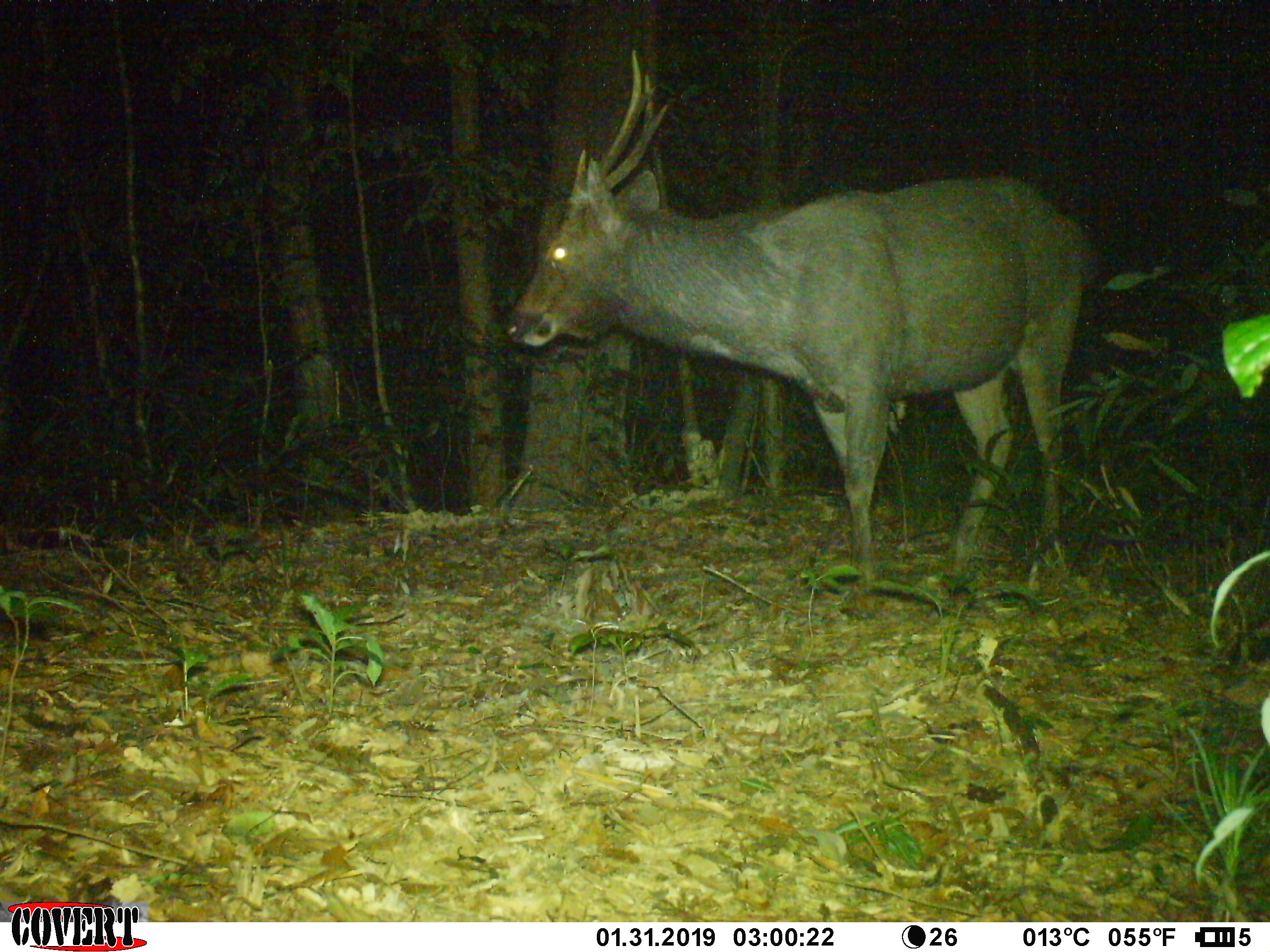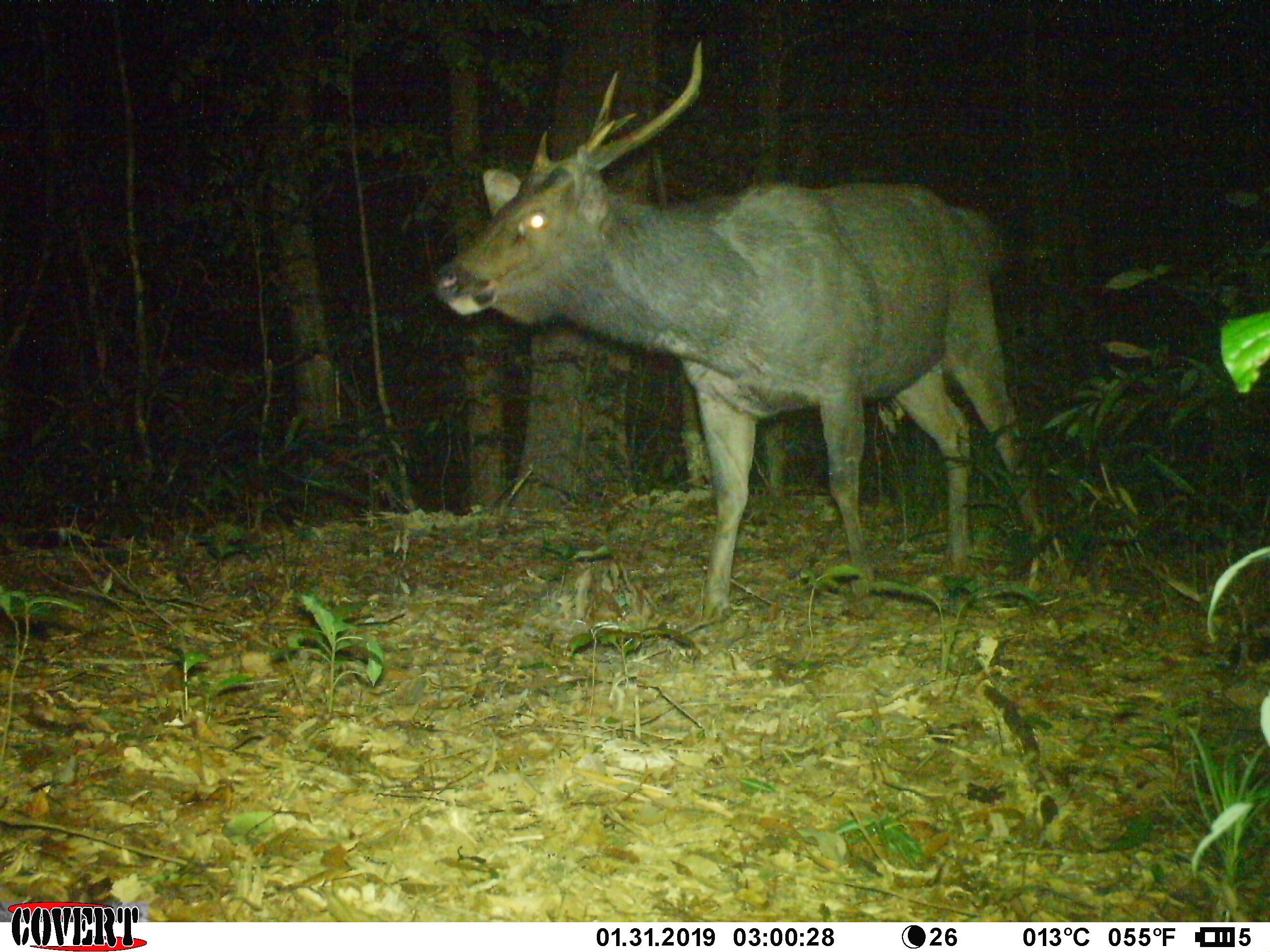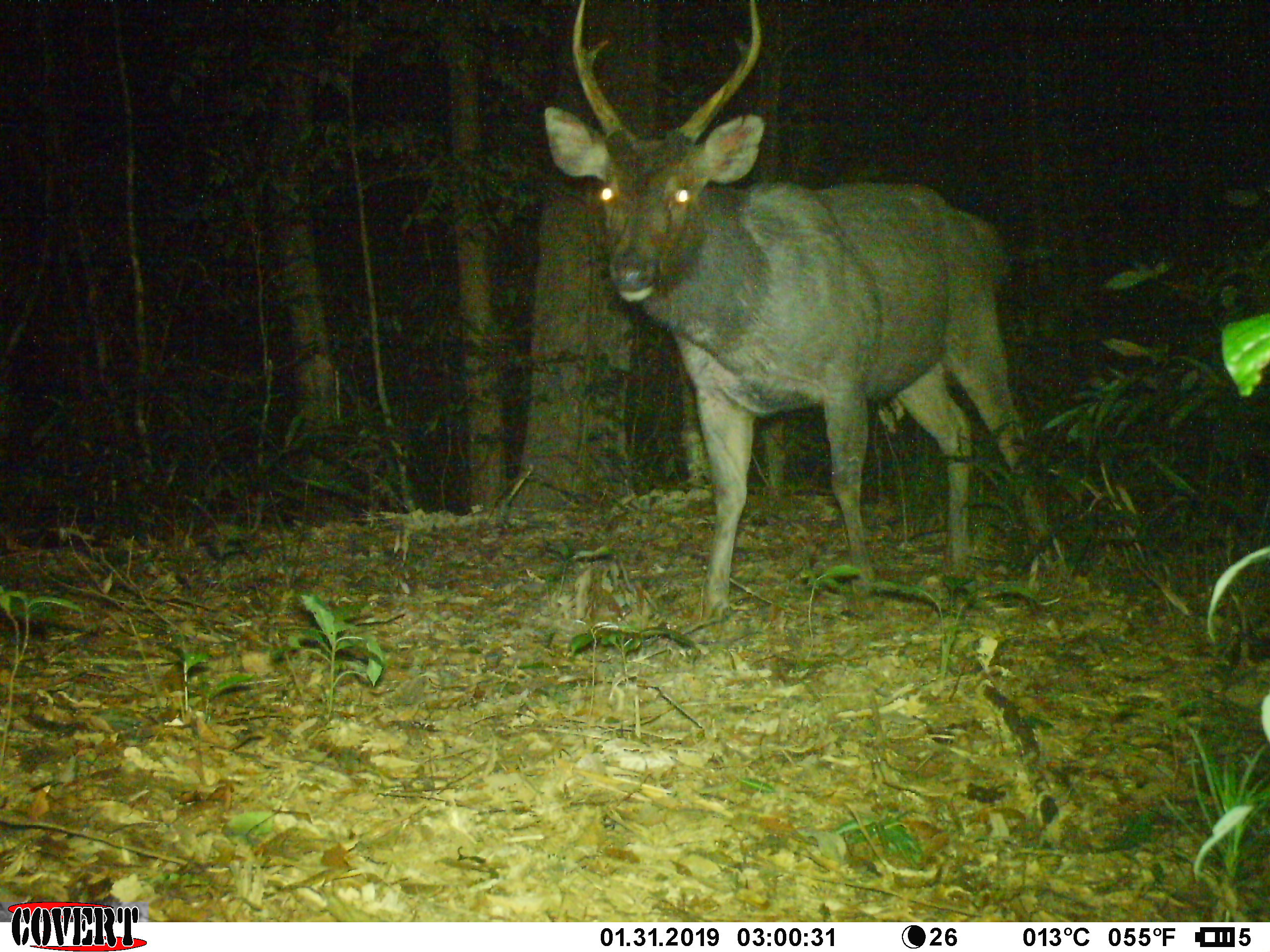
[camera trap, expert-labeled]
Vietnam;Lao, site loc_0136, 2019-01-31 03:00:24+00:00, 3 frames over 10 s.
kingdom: Animalia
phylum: Chordata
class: Mammalia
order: Artiodactyla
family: Cervidae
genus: Rusa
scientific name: Rusa unicolor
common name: sambar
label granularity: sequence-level